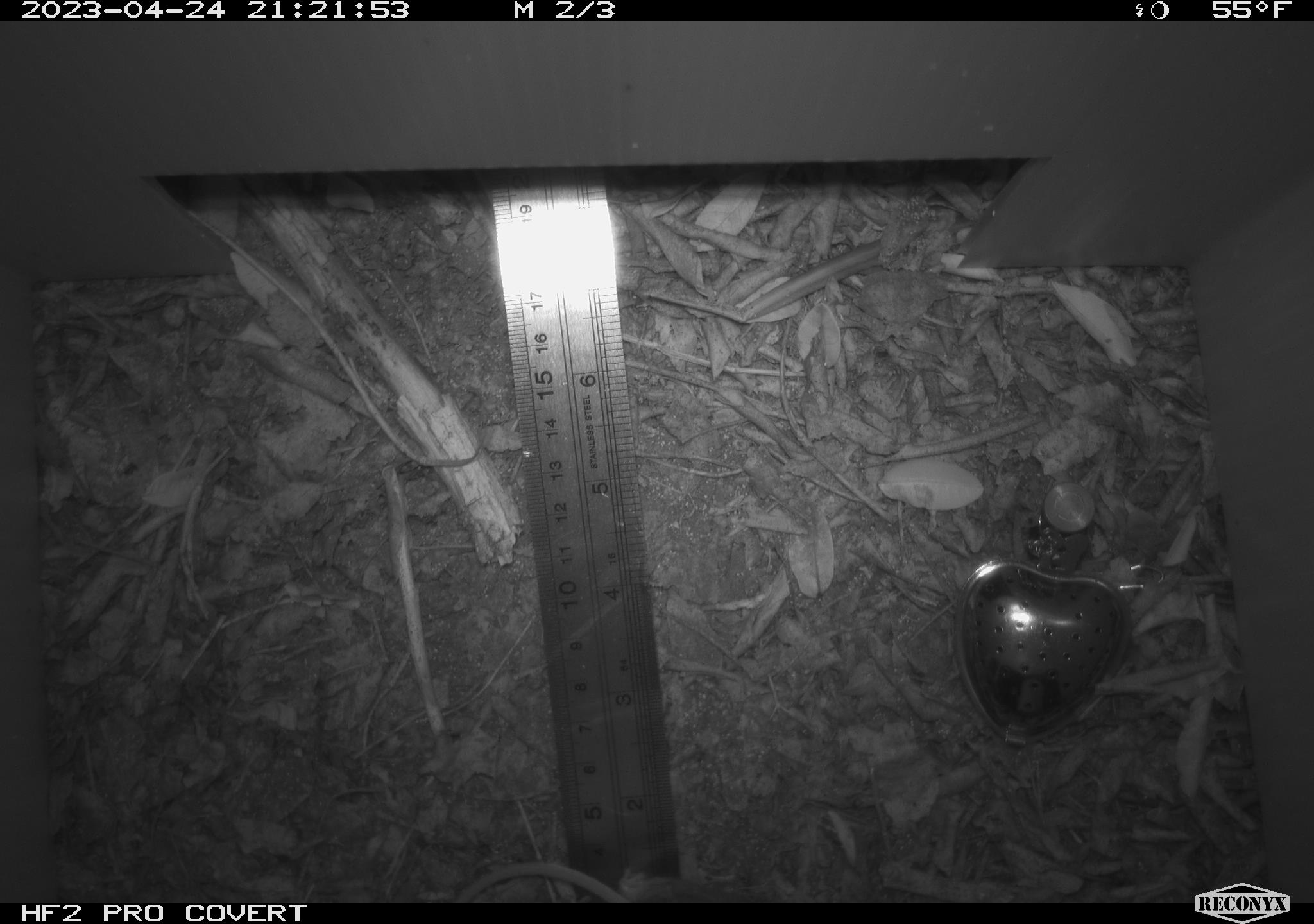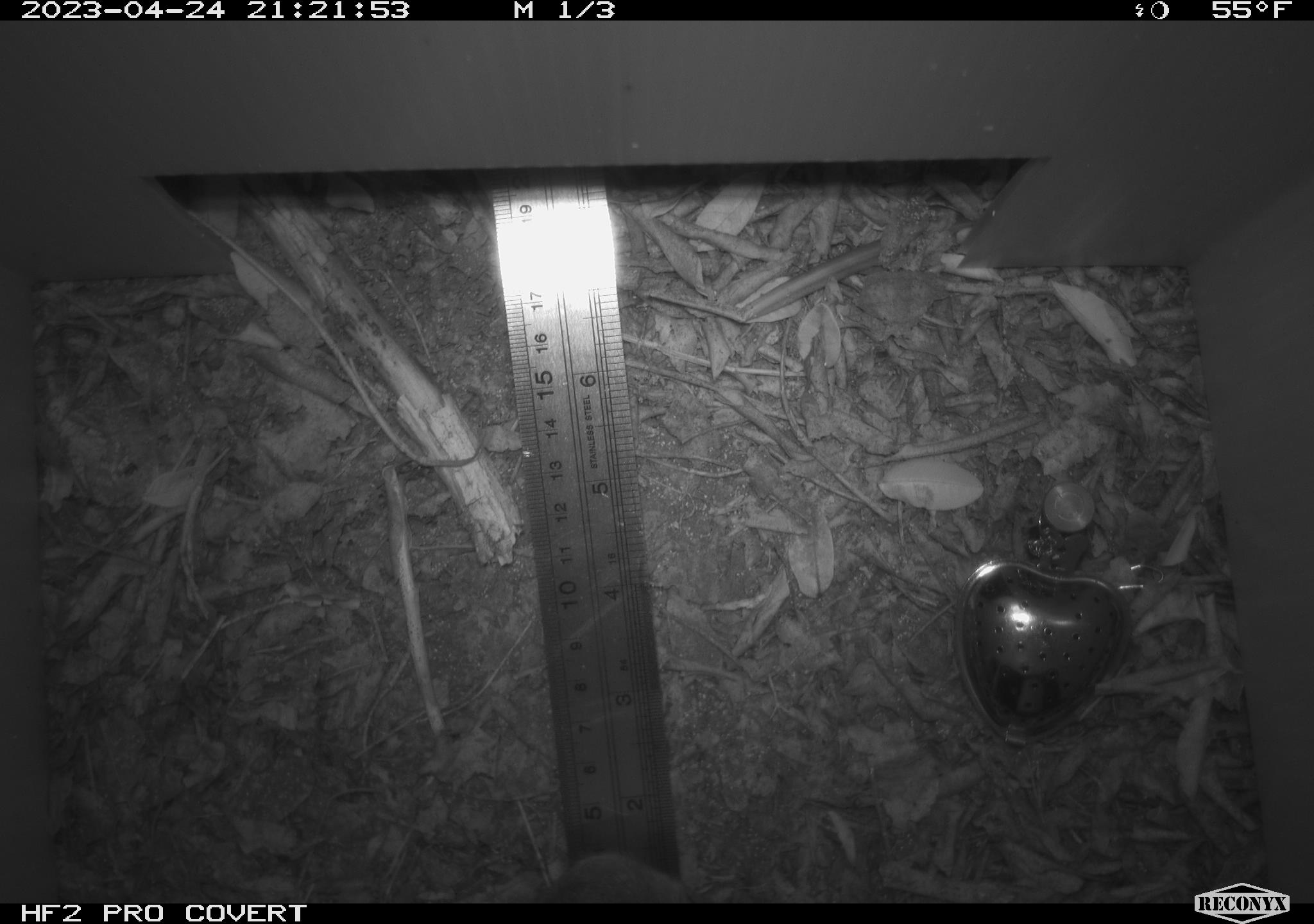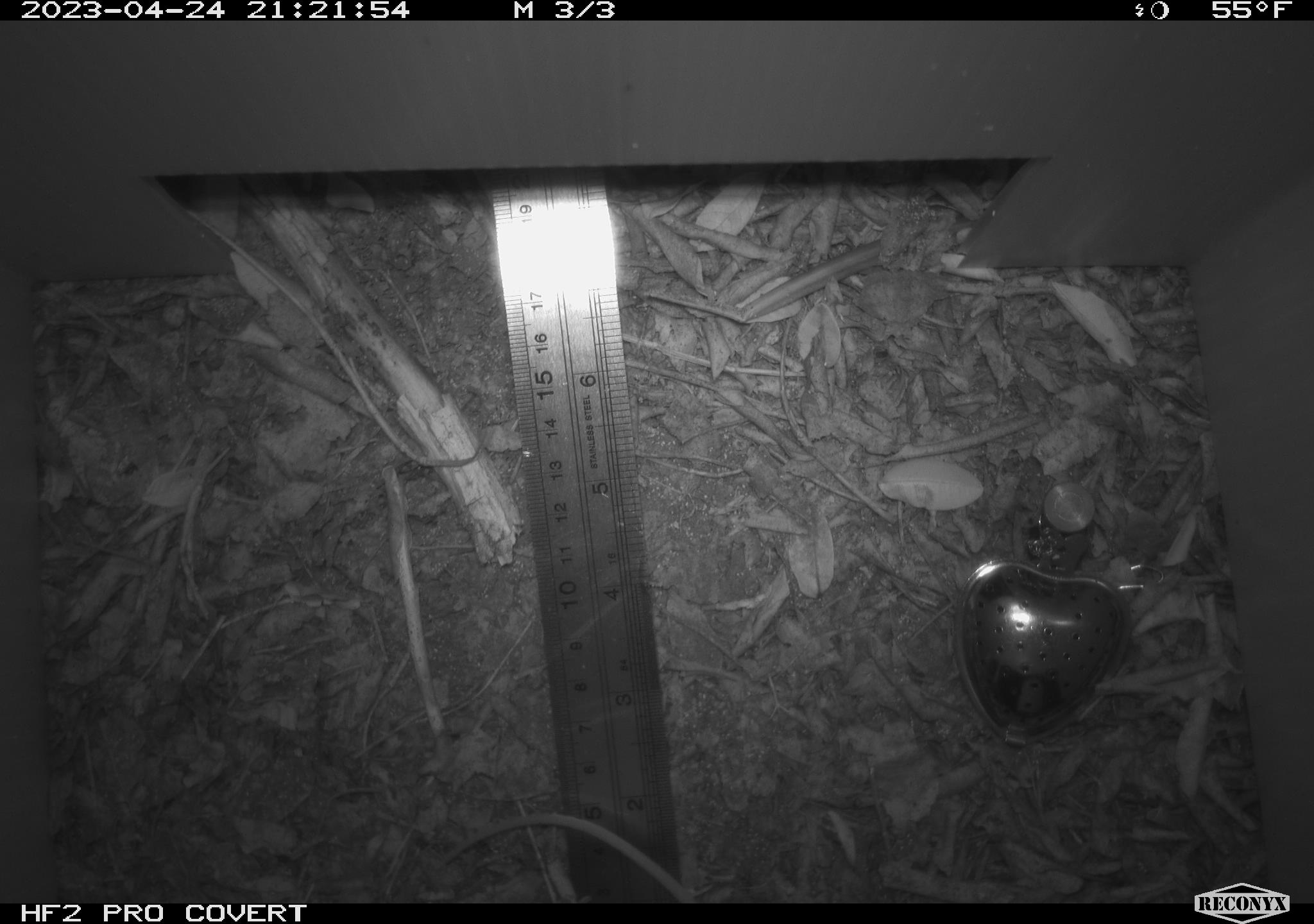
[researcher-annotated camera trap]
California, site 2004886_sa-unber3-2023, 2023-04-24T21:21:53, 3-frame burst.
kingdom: Animalia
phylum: Chordata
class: Mammalia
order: Rodentia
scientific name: Rodentia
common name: mouse species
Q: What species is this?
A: Mouse species (Rodentia).